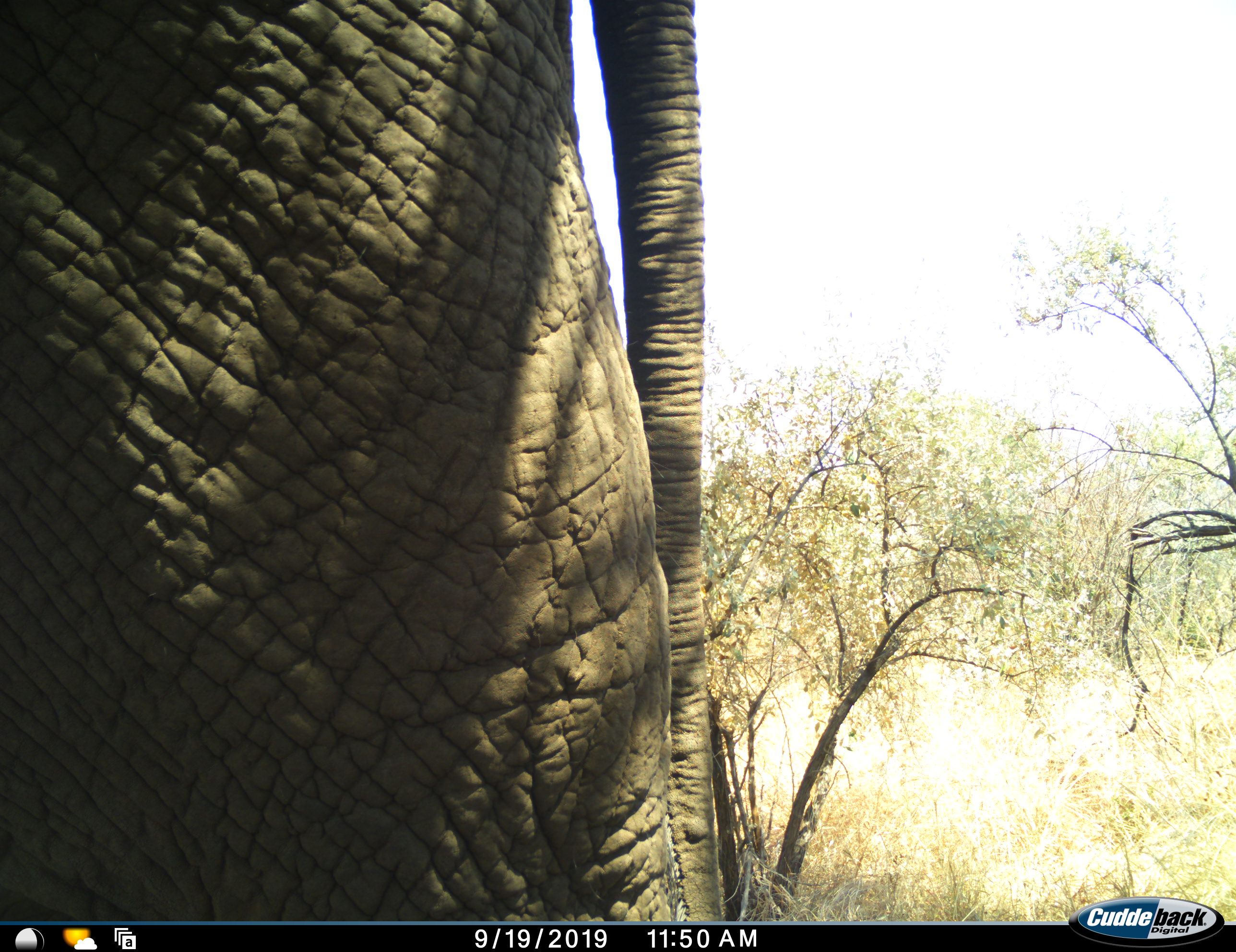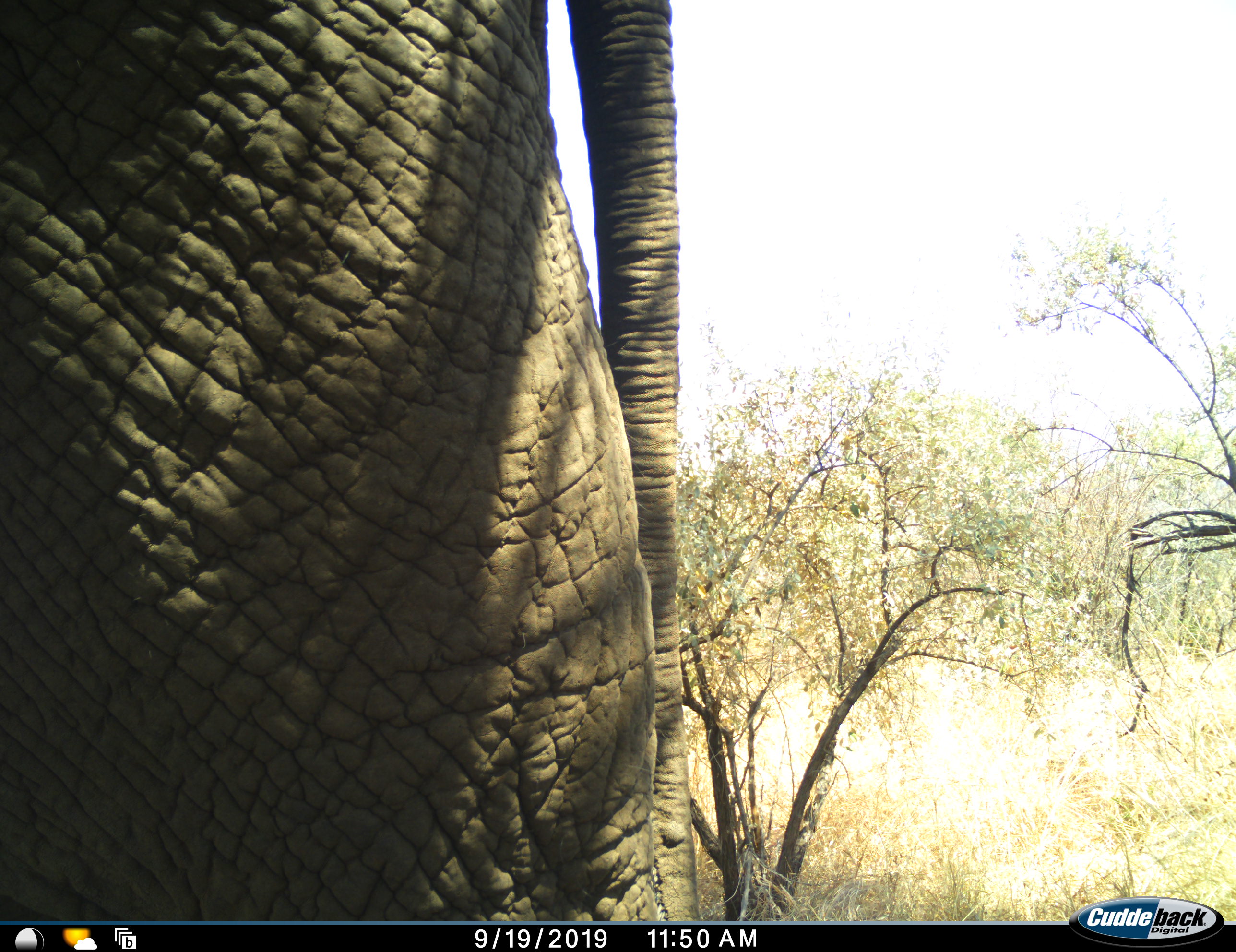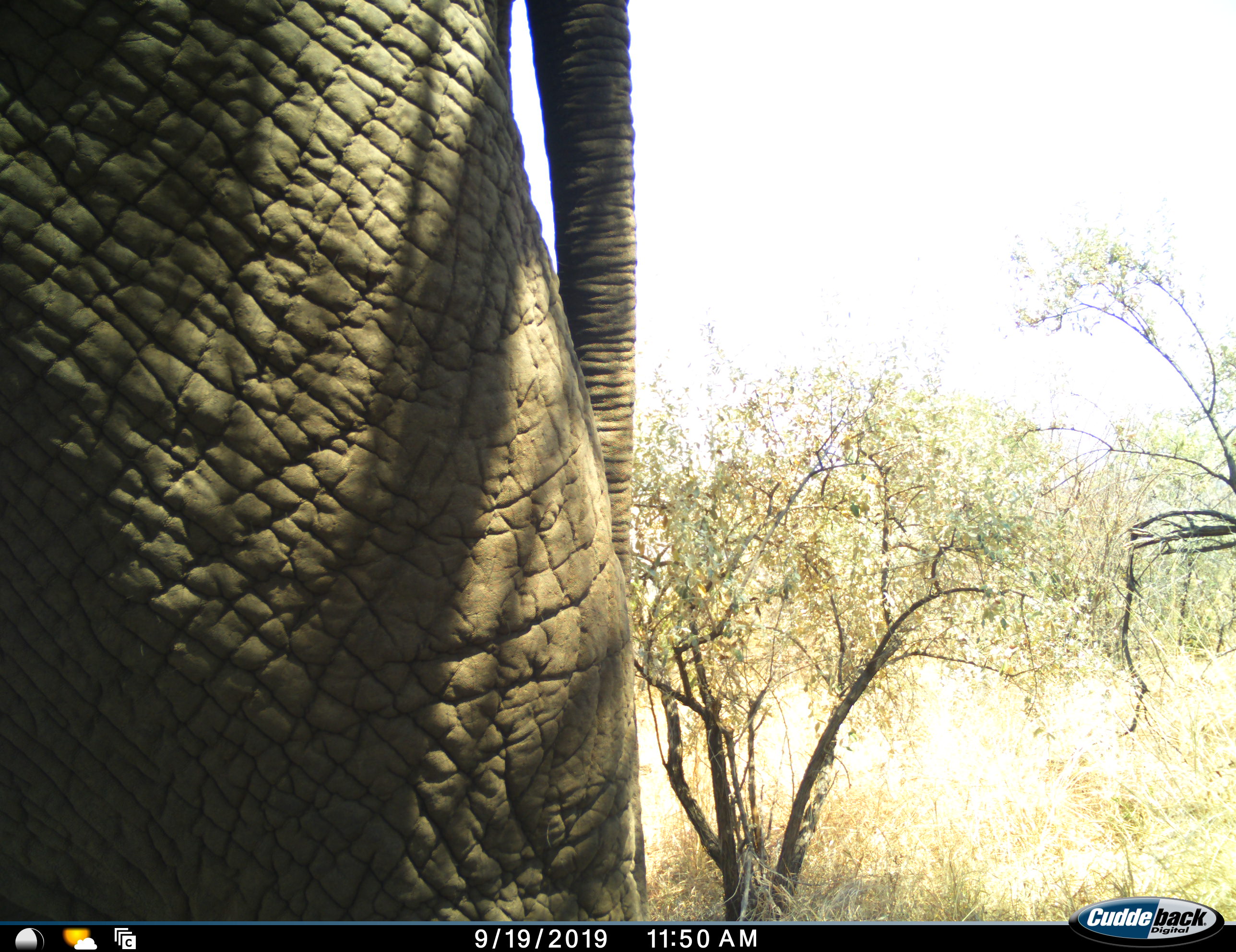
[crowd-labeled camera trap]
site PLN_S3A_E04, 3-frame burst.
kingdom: Animalia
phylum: Chordata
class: Mammalia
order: Proboscidea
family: Elephantidae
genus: Loxodonta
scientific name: Loxodonta africana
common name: african bush elephant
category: elephant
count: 1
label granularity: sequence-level